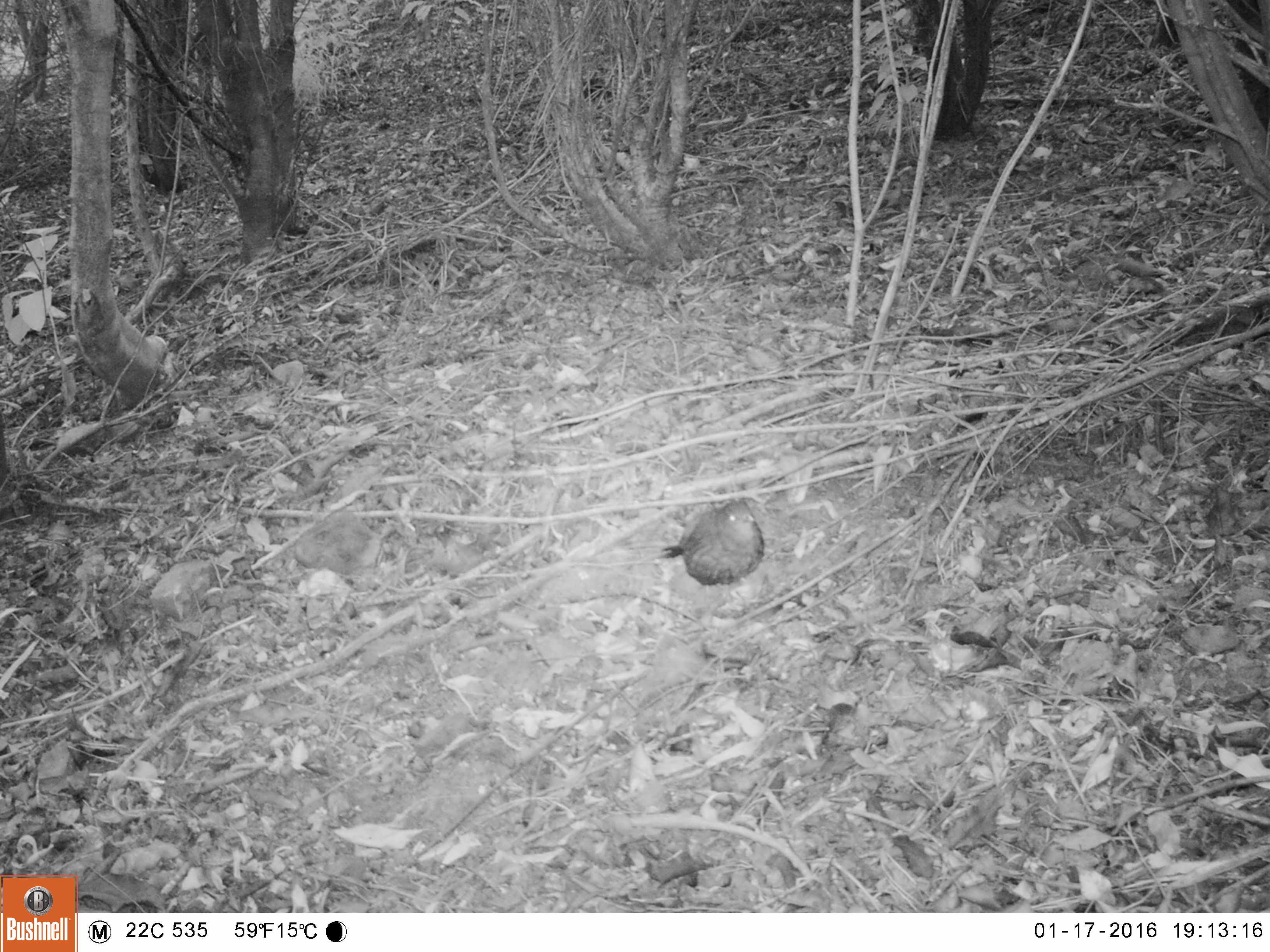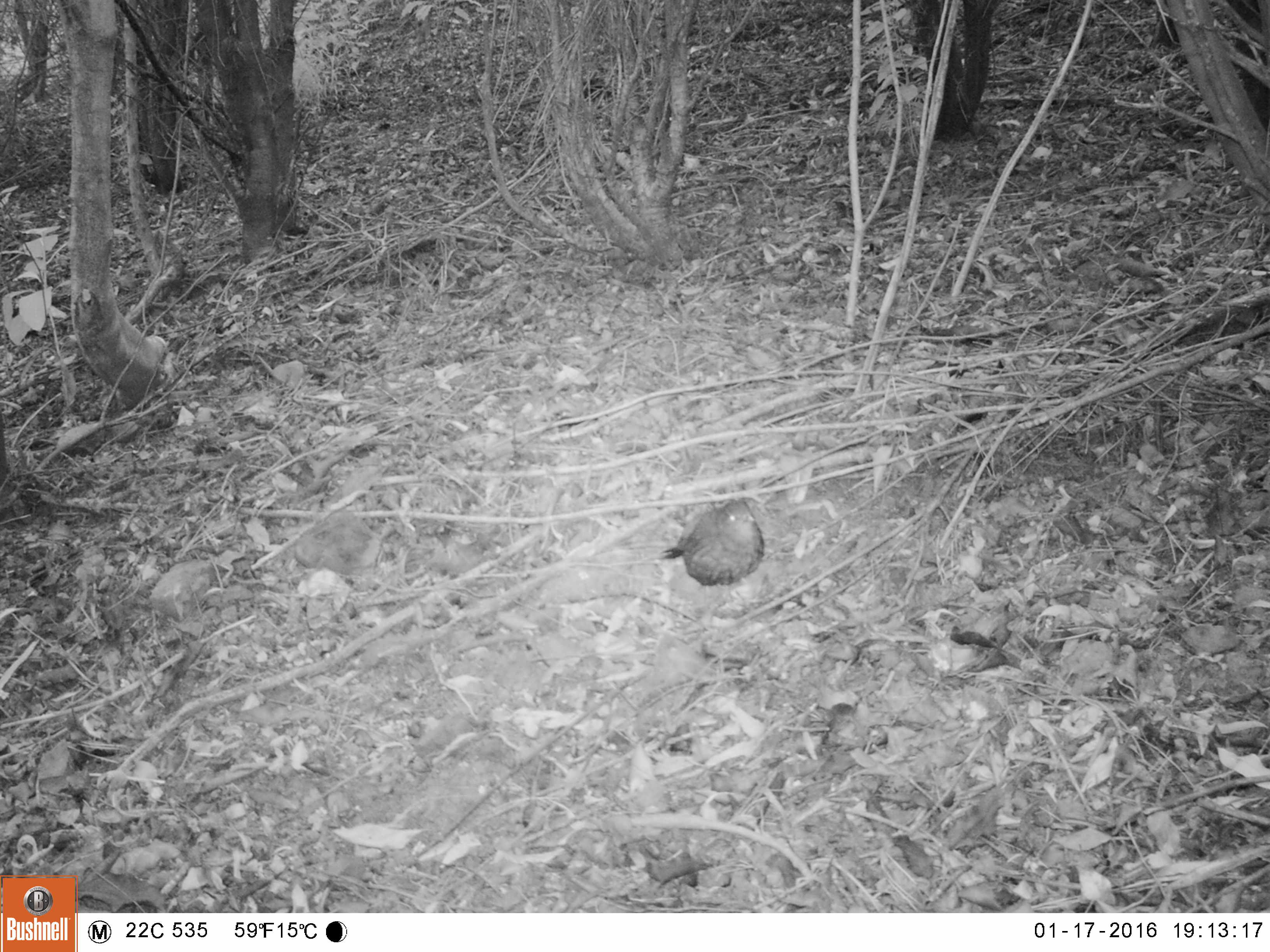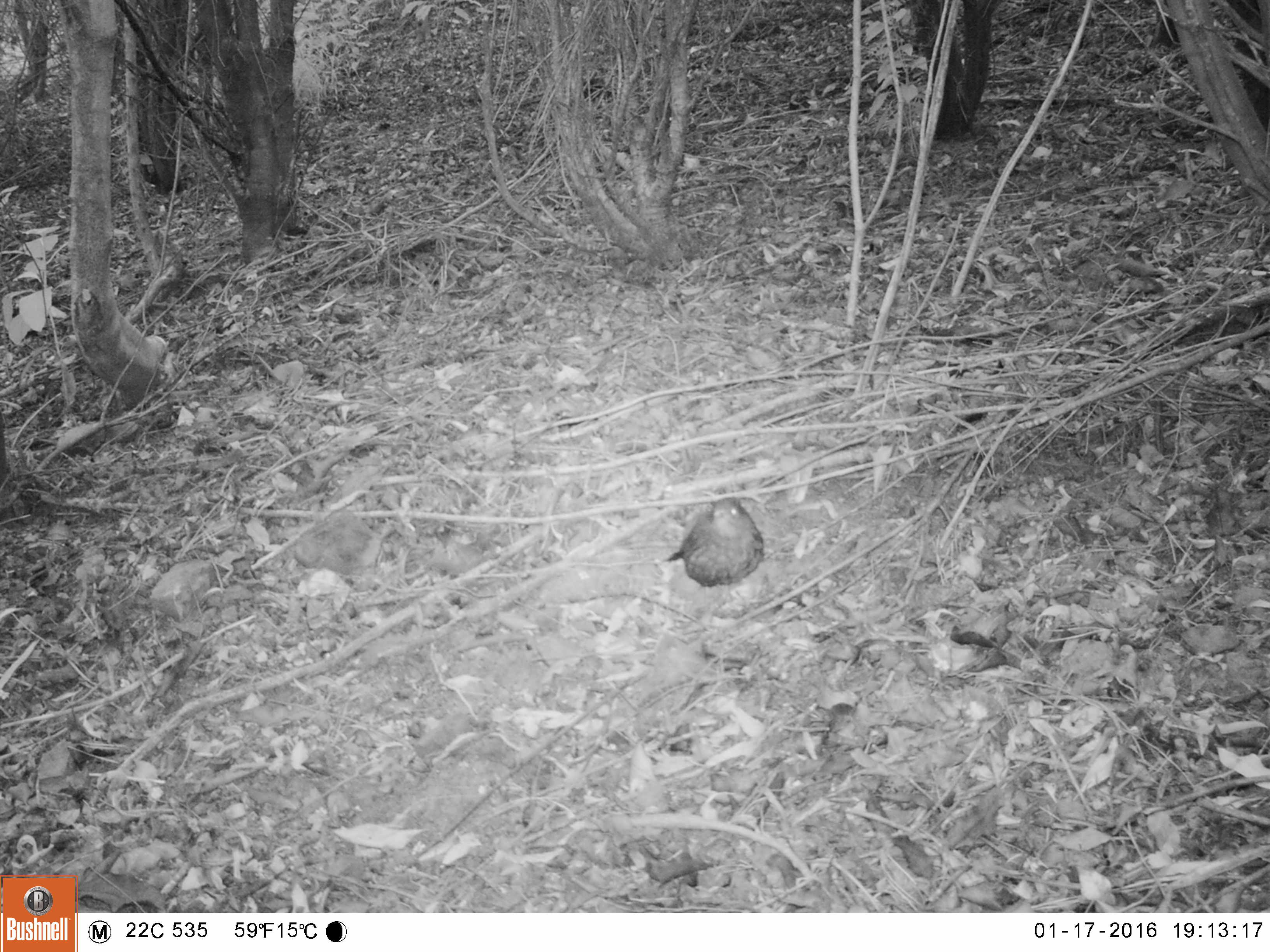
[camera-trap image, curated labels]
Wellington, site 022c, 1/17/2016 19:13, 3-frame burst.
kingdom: Animalia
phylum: Chordata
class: Aves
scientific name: Aves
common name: bird